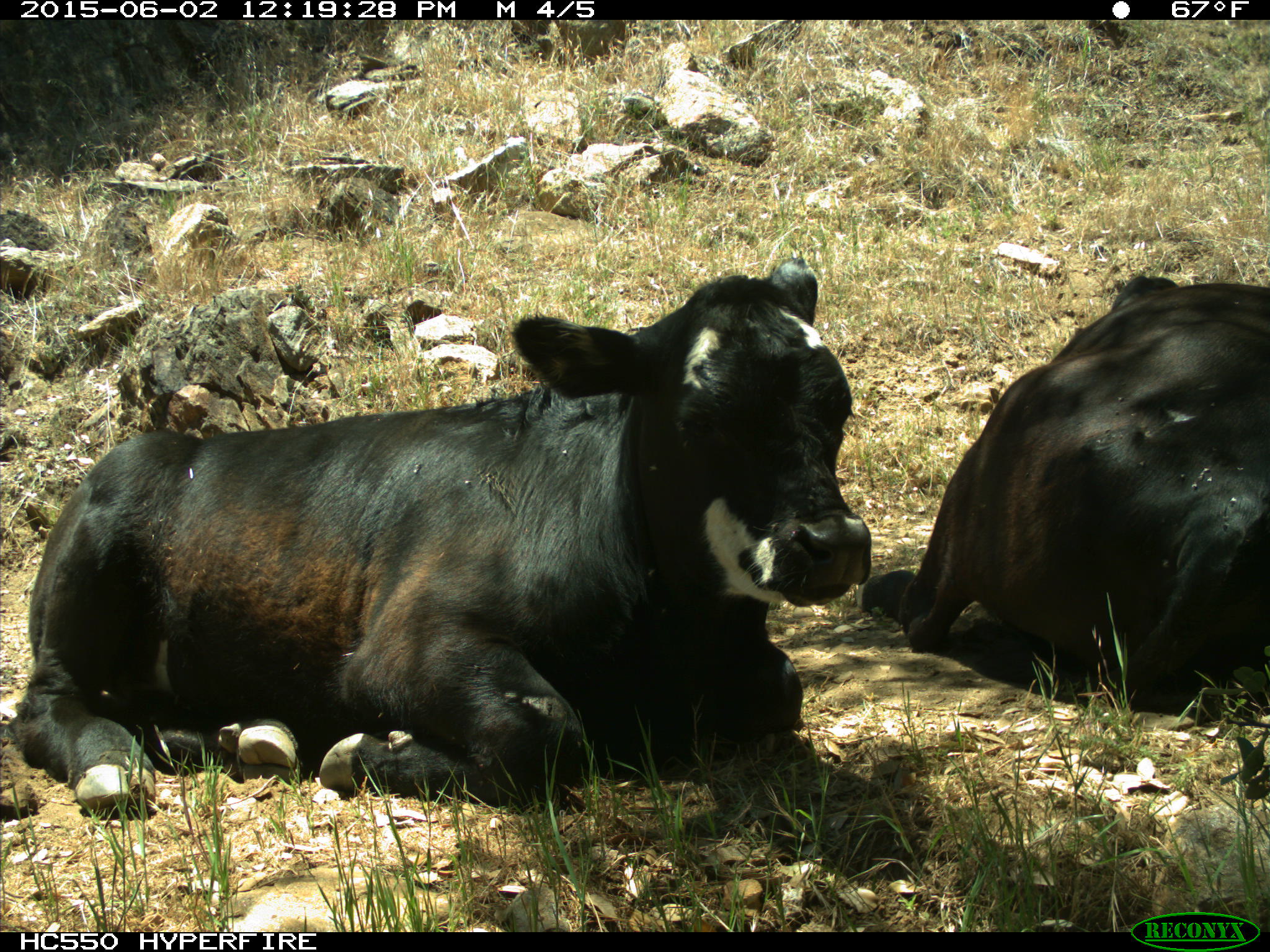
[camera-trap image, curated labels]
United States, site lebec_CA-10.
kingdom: Animalia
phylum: Chordata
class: Mammalia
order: Artiodactyla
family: Bovidae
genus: Bos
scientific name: Bos taurus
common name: domestic cow